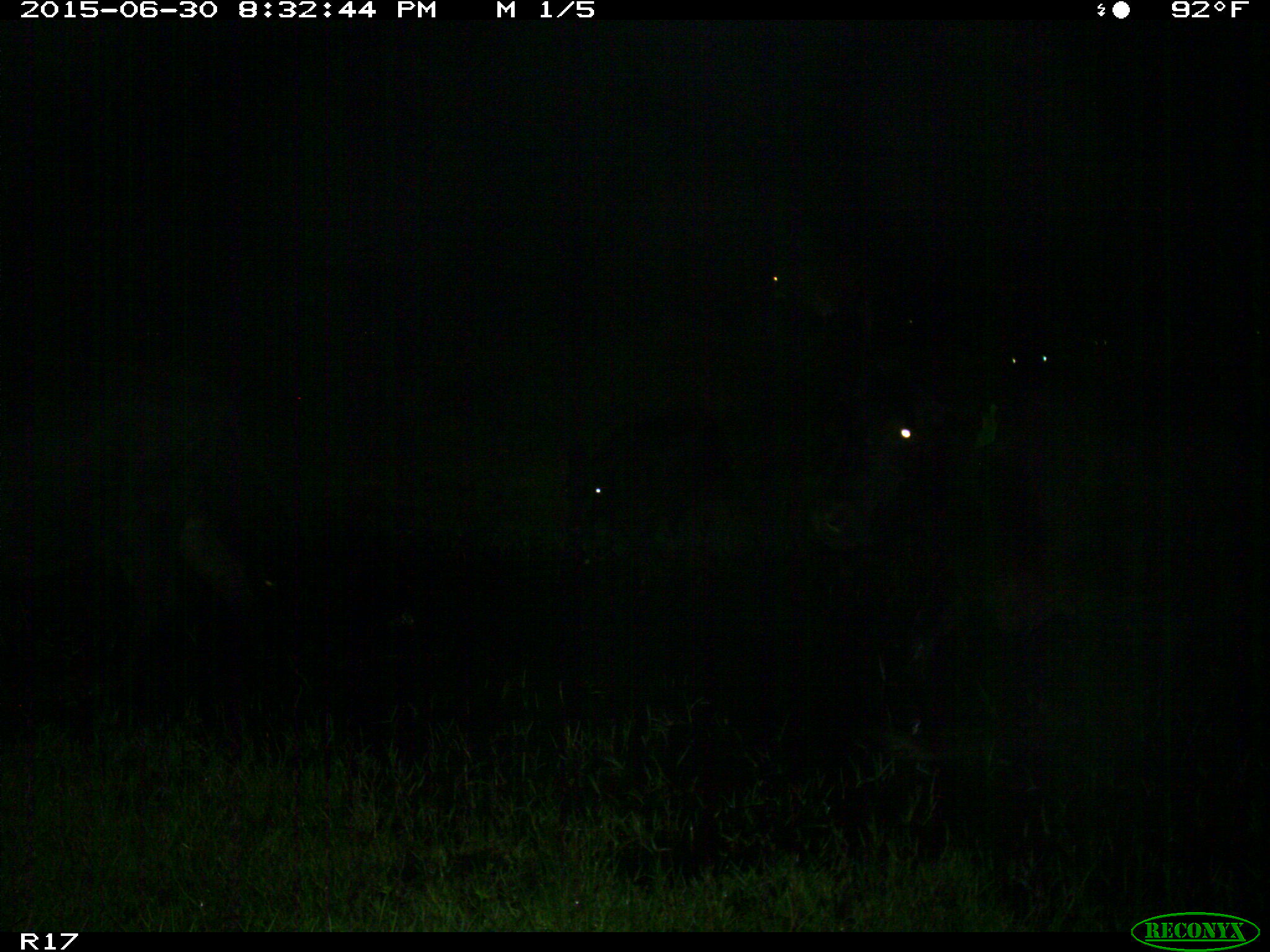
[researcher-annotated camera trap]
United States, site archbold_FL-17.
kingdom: Animalia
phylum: Chordata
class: Mammalia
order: Artiodactyla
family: Bovidae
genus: Bos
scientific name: Bos taurus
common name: domestic cow